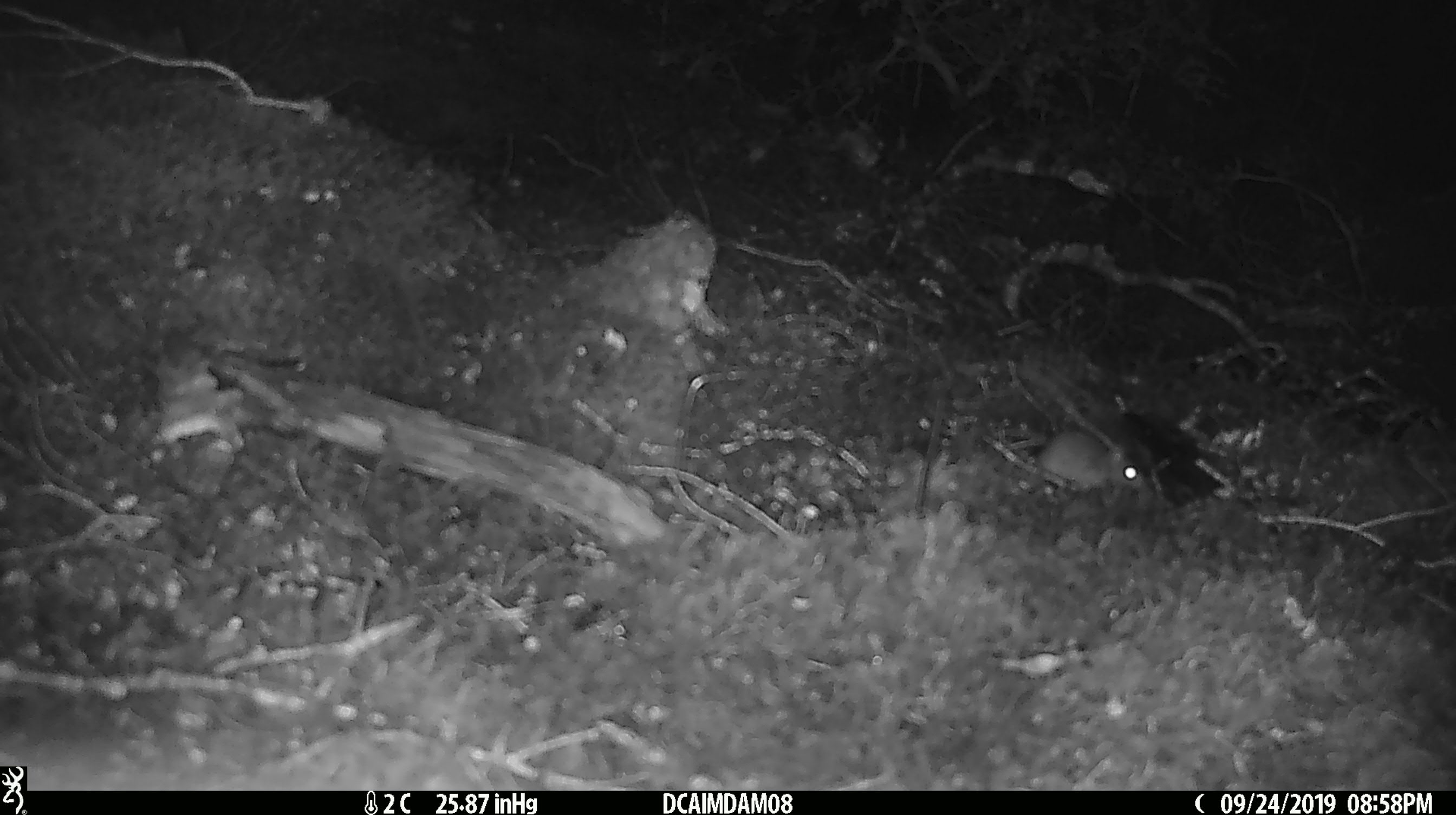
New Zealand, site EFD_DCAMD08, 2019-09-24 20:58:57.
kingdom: Animalia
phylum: Chordata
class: Mammalia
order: Rodentia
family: Muridae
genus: Mus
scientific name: Mus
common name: mouse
Mouse (Mus).